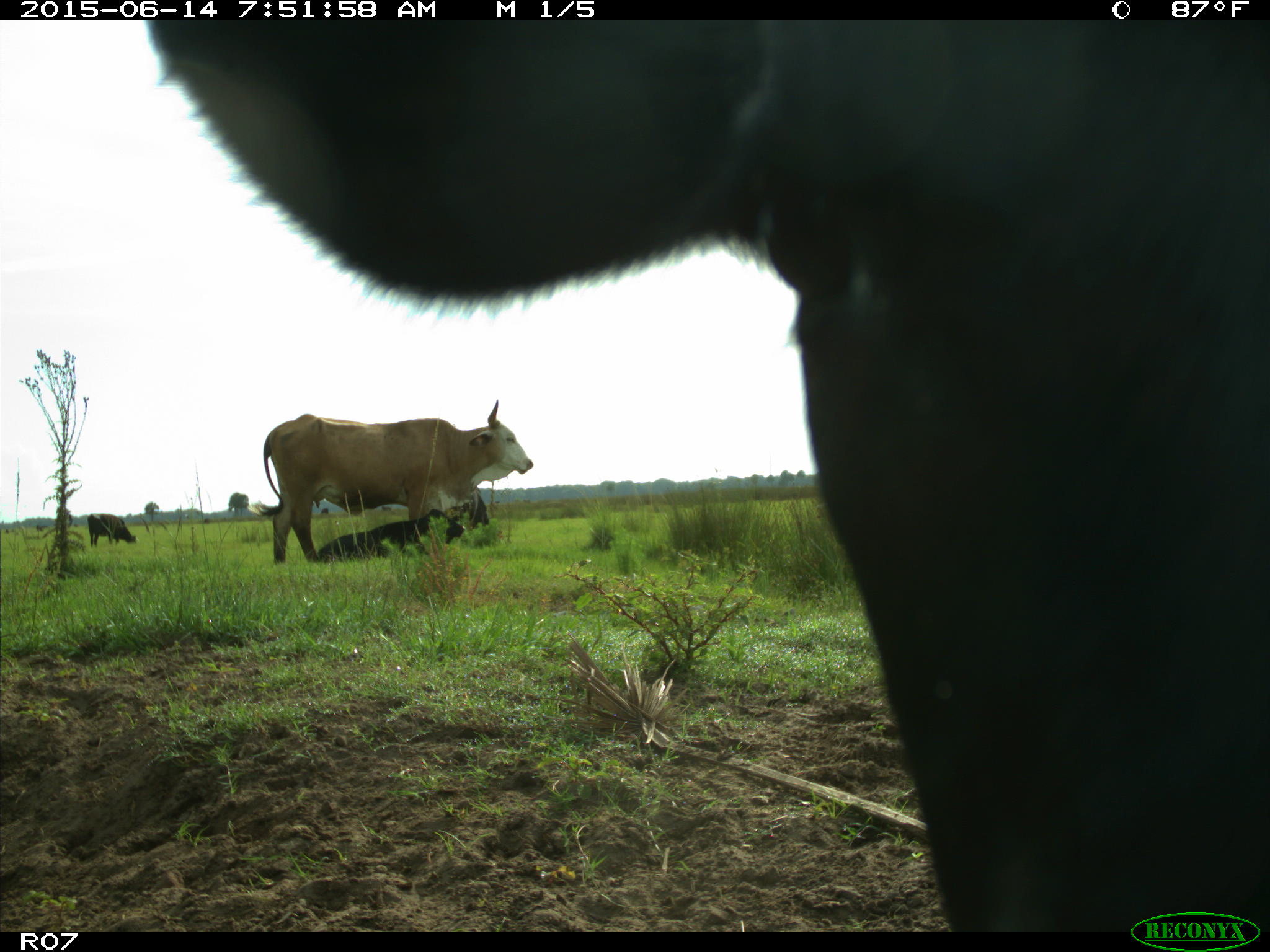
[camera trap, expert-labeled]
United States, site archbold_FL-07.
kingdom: Animalia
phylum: Chordata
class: Mammalia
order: Artiodactyla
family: Bovidae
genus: Bos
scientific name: Bos taurus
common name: domestic cow